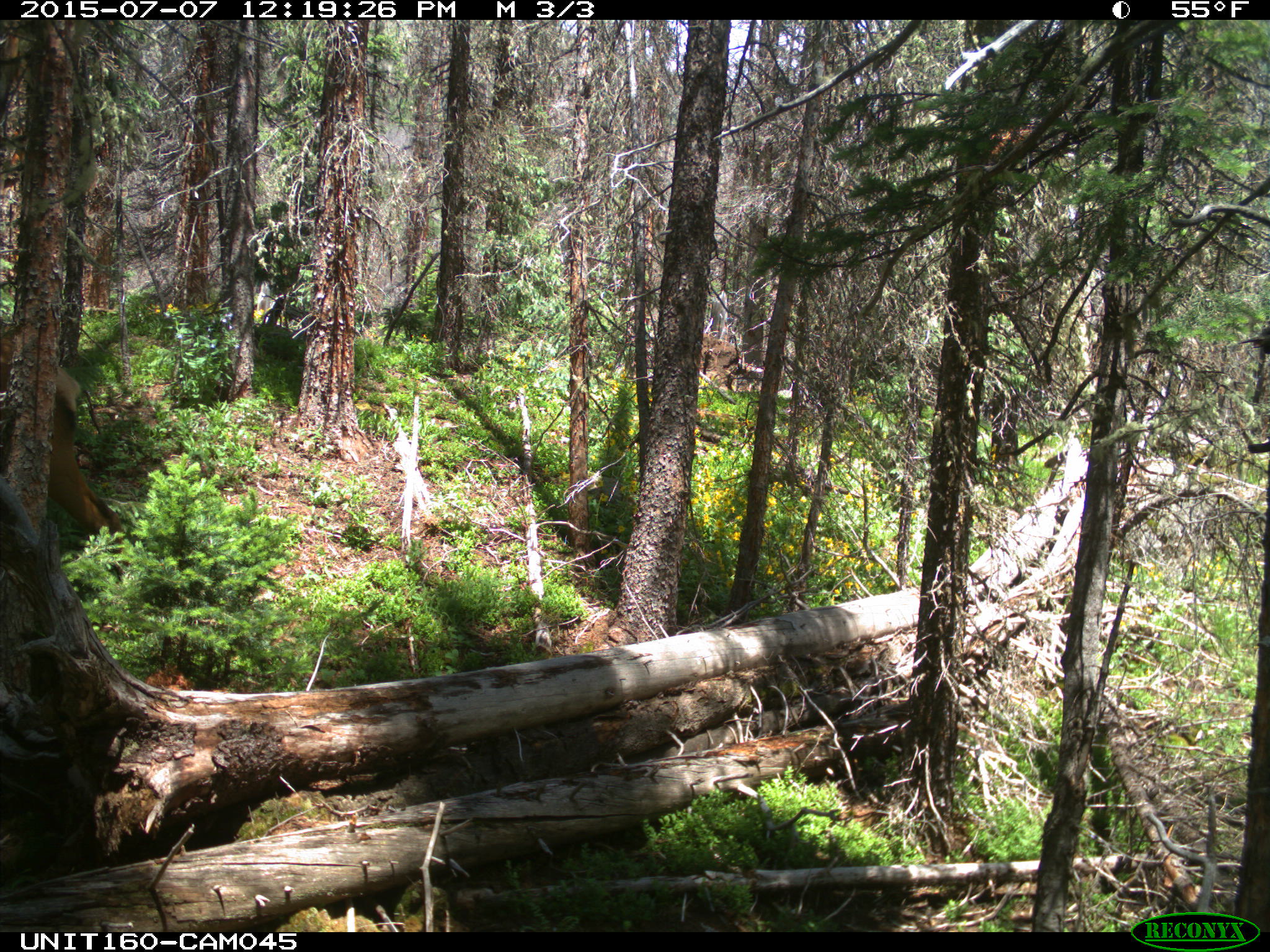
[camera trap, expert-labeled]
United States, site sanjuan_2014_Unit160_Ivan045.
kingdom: Animalia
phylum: Chordata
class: Mammalia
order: Artiodactyla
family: Cervidae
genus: Cervus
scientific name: Cervus elaphus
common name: red deer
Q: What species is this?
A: Cervus elaphus (red deer).